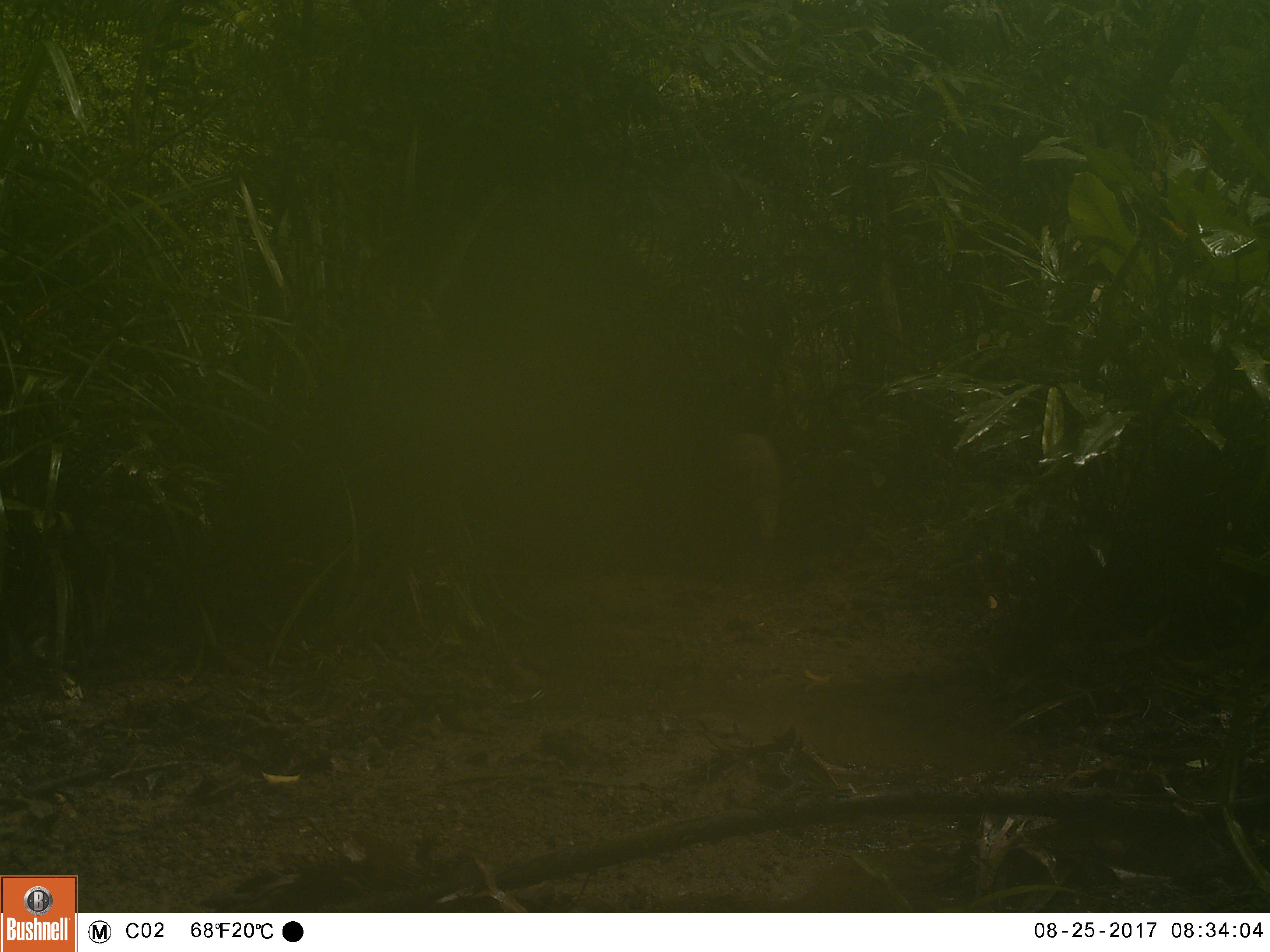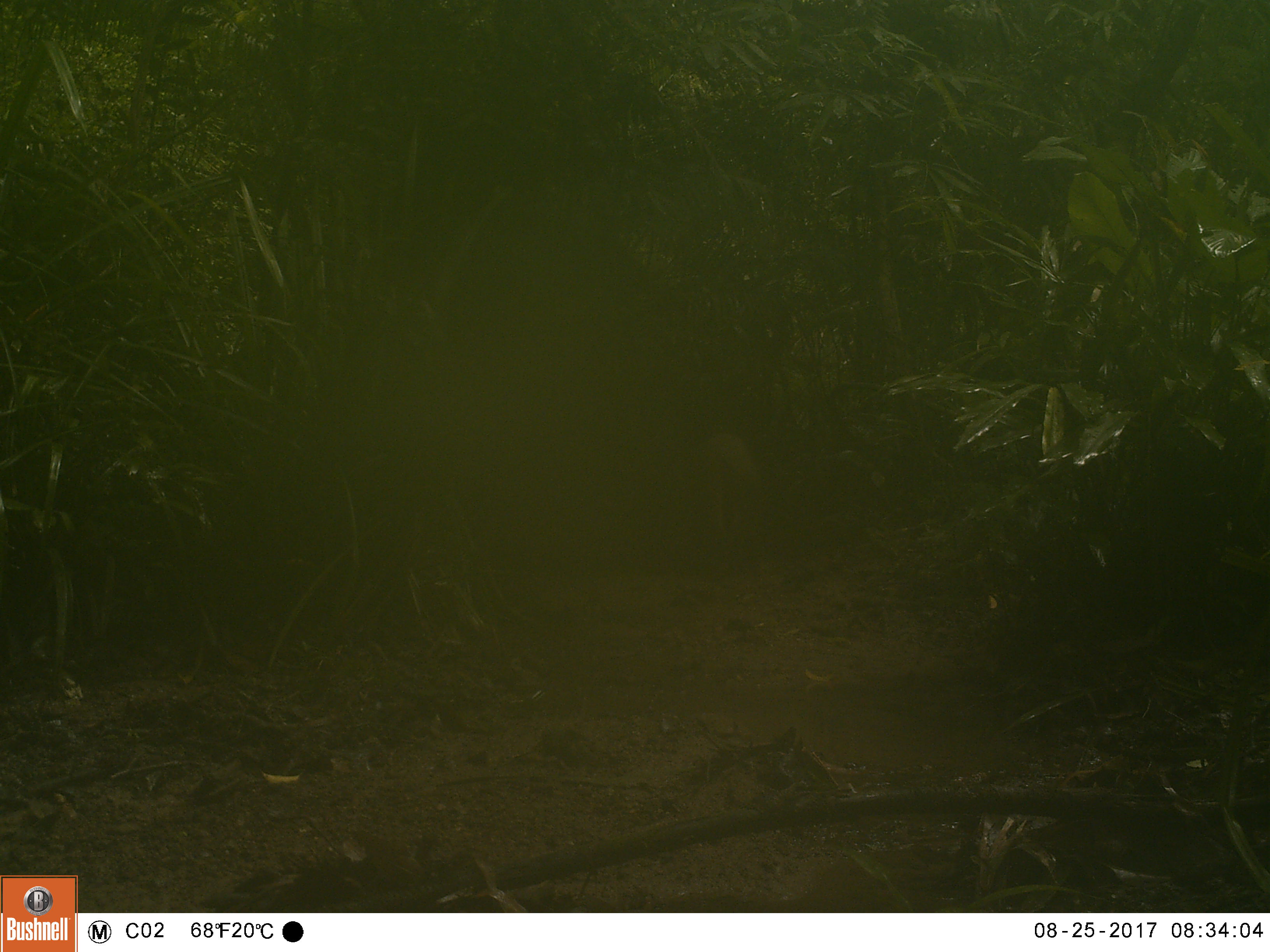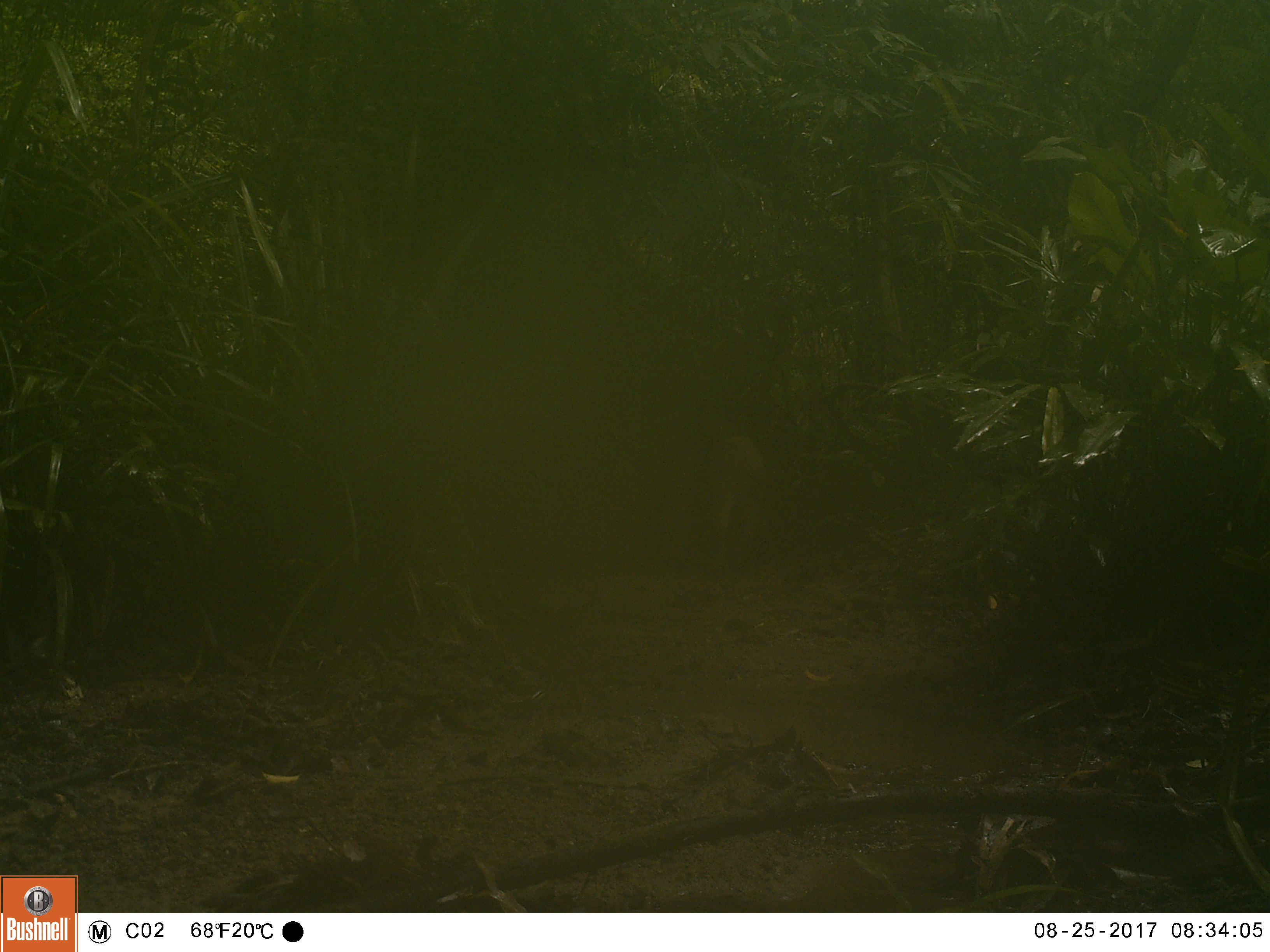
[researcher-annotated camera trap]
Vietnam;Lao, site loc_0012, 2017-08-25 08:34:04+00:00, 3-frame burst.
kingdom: Animalia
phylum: Chordata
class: Mammalia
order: Artiodactyla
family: Suidae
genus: Sus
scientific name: Sus scrofa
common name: eurasian wild pig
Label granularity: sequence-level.